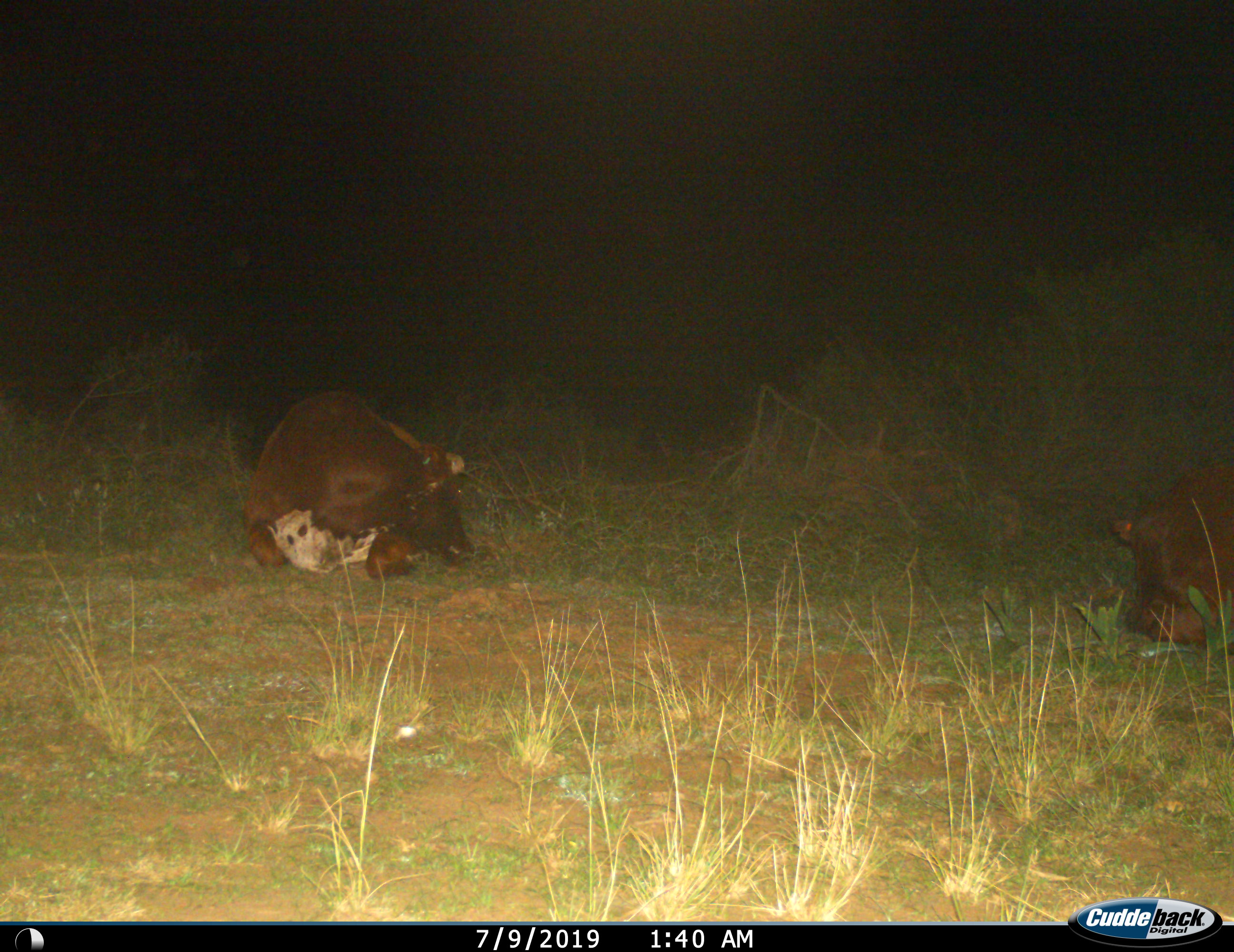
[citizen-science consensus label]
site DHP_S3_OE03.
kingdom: Animalia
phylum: Chordata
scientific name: Vertebrata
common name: domestic animal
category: domesticanimal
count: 2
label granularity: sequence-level